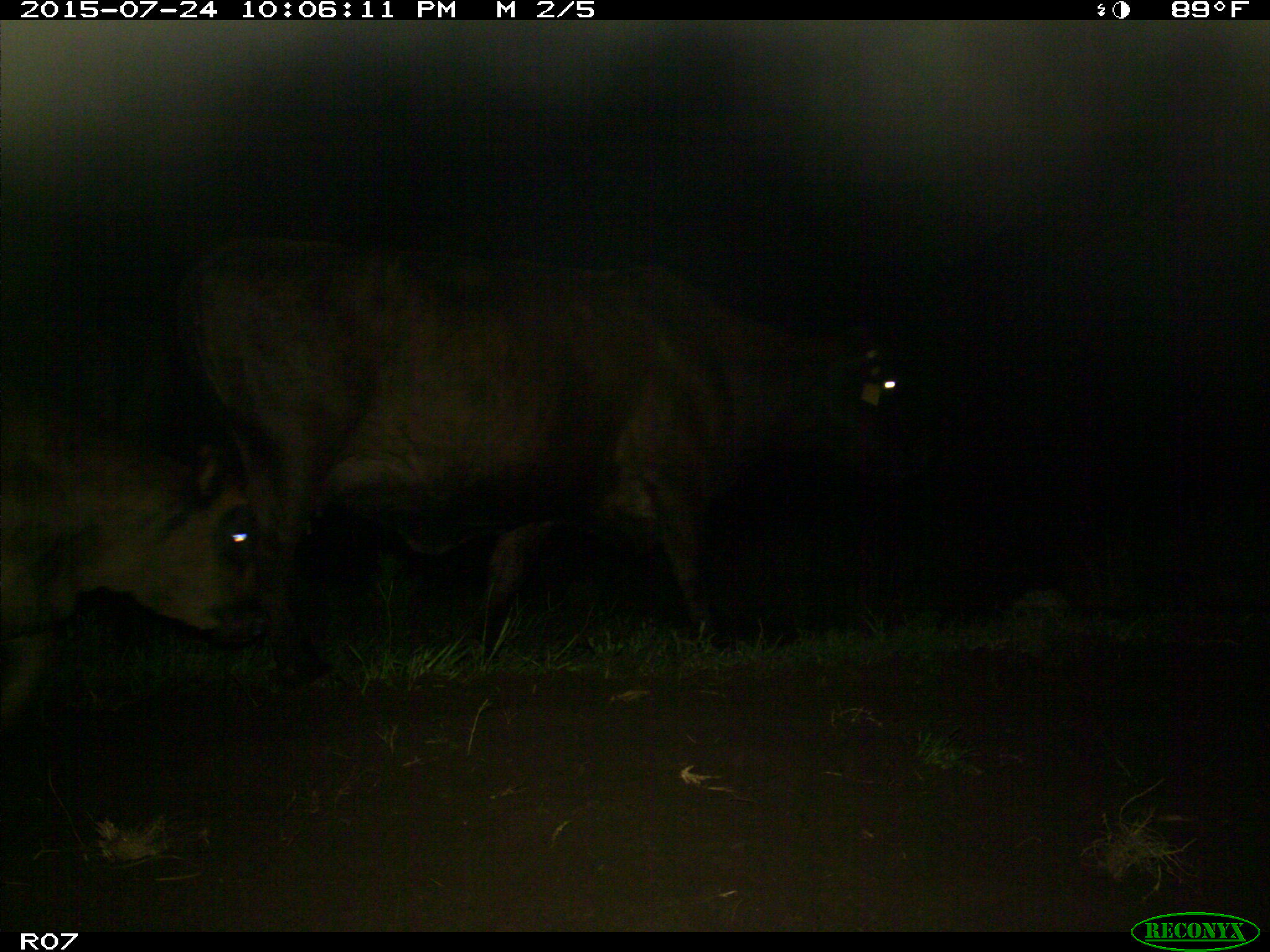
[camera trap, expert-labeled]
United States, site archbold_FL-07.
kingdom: Animalia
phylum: Chordata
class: Mammalia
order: Artiodactyla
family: Bovidae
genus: Bos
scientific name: Bos taurus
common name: domestic cow